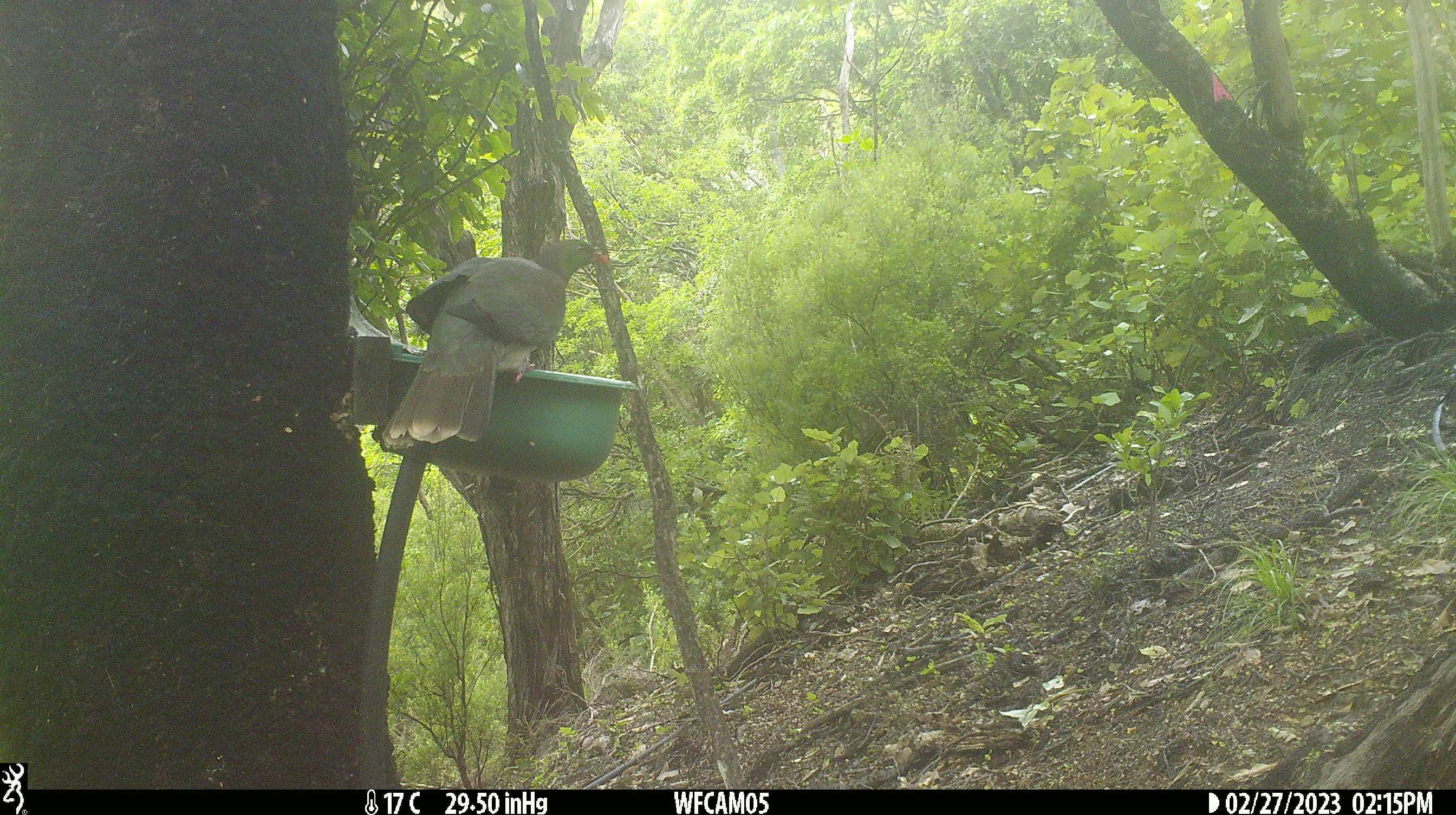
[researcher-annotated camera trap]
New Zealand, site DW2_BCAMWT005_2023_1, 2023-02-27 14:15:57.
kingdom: Animalia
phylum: Chordata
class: Aves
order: Columbiformes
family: Columbidae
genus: Hemiphaga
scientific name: Hemiphaga novaeseelandiae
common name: new zealand pigeon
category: kereru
Kereru (new zealand pigeon) (Hemiphaga novaeseelandiae).